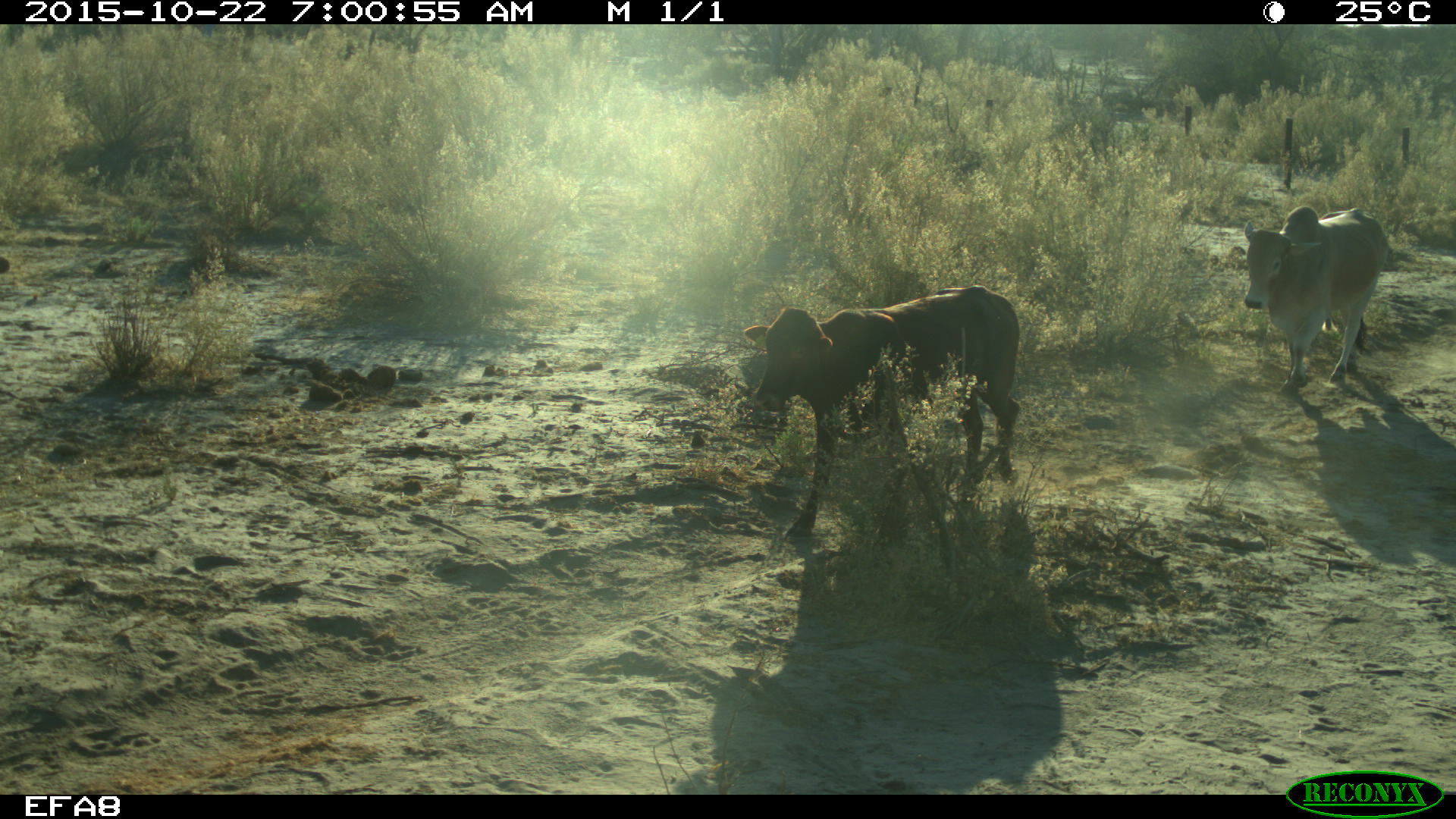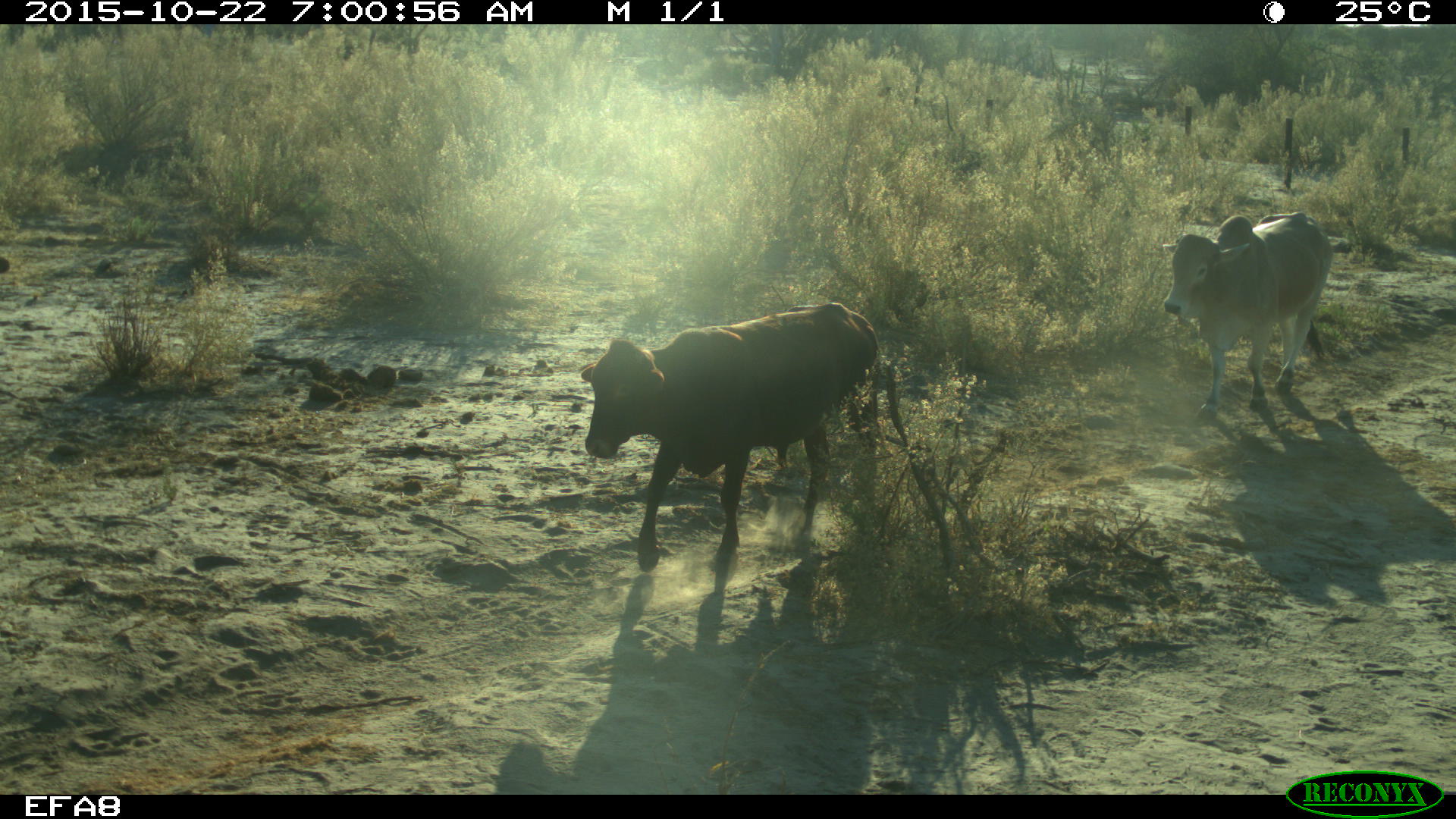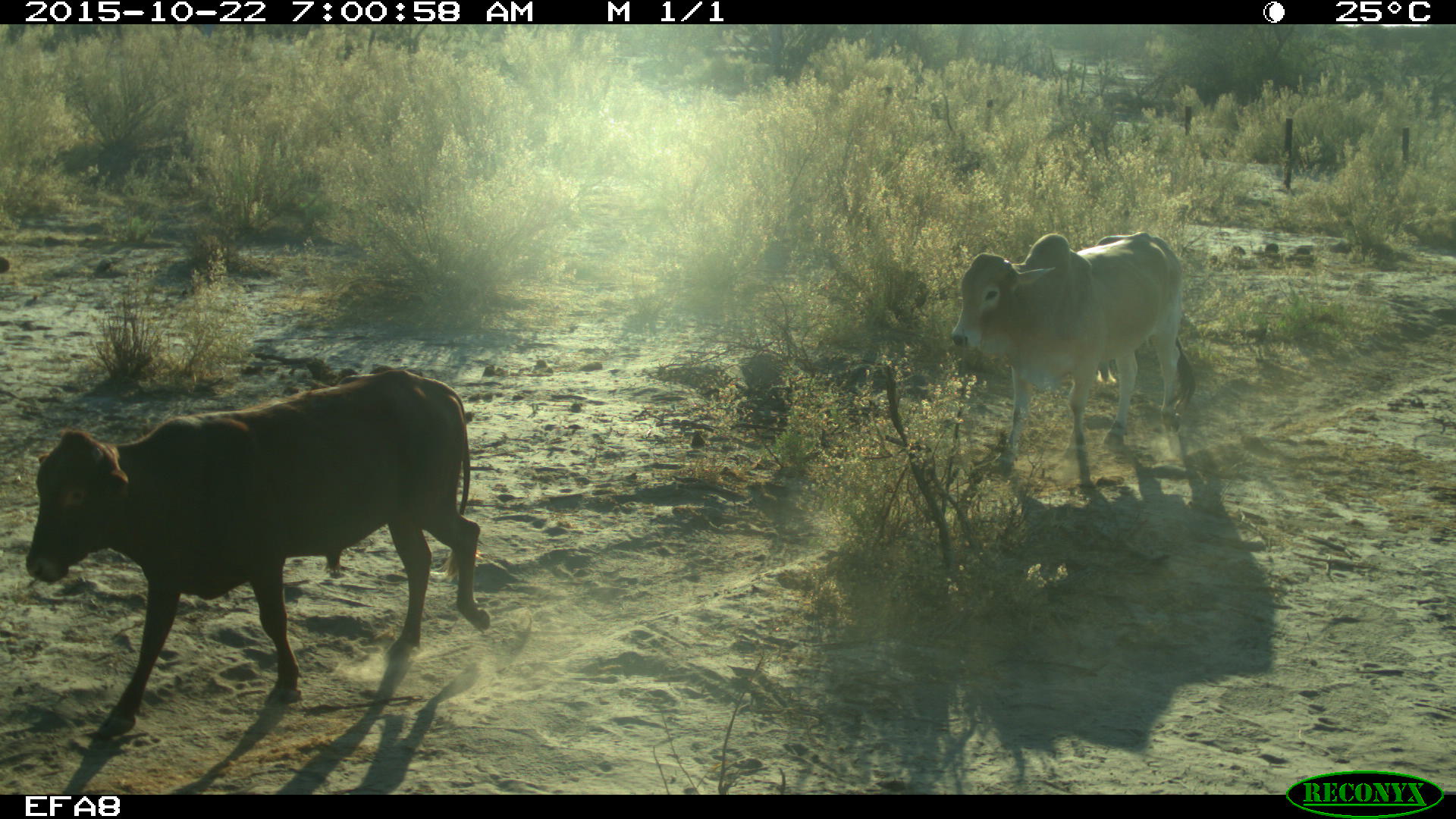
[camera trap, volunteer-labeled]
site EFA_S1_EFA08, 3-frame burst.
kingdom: Animalia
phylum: Chordata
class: Mammalia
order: Artiodactyla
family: Bovidae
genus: Bos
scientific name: Bos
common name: cattle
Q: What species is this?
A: Cattle (Bos).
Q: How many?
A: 2.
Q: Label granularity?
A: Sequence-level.